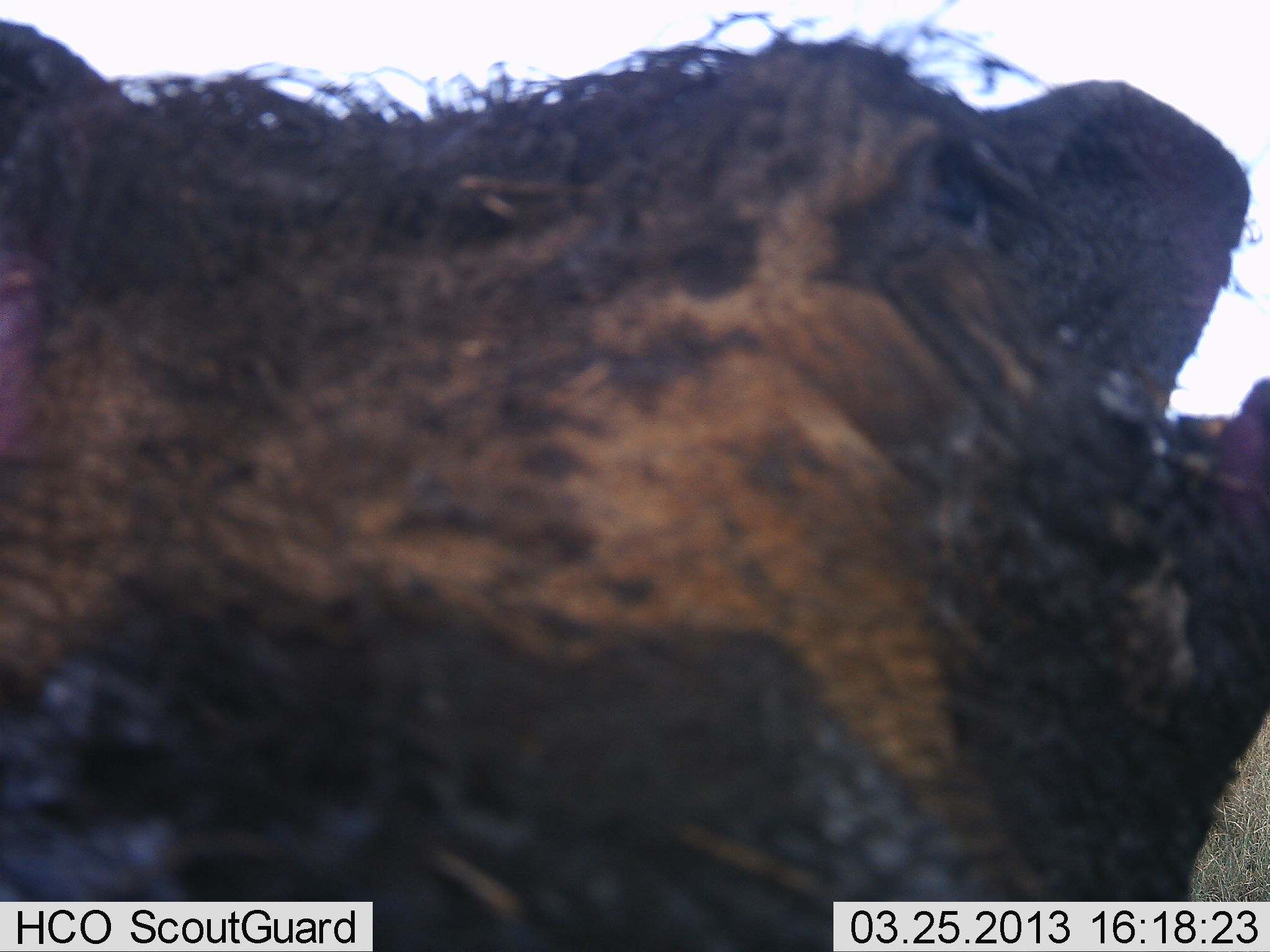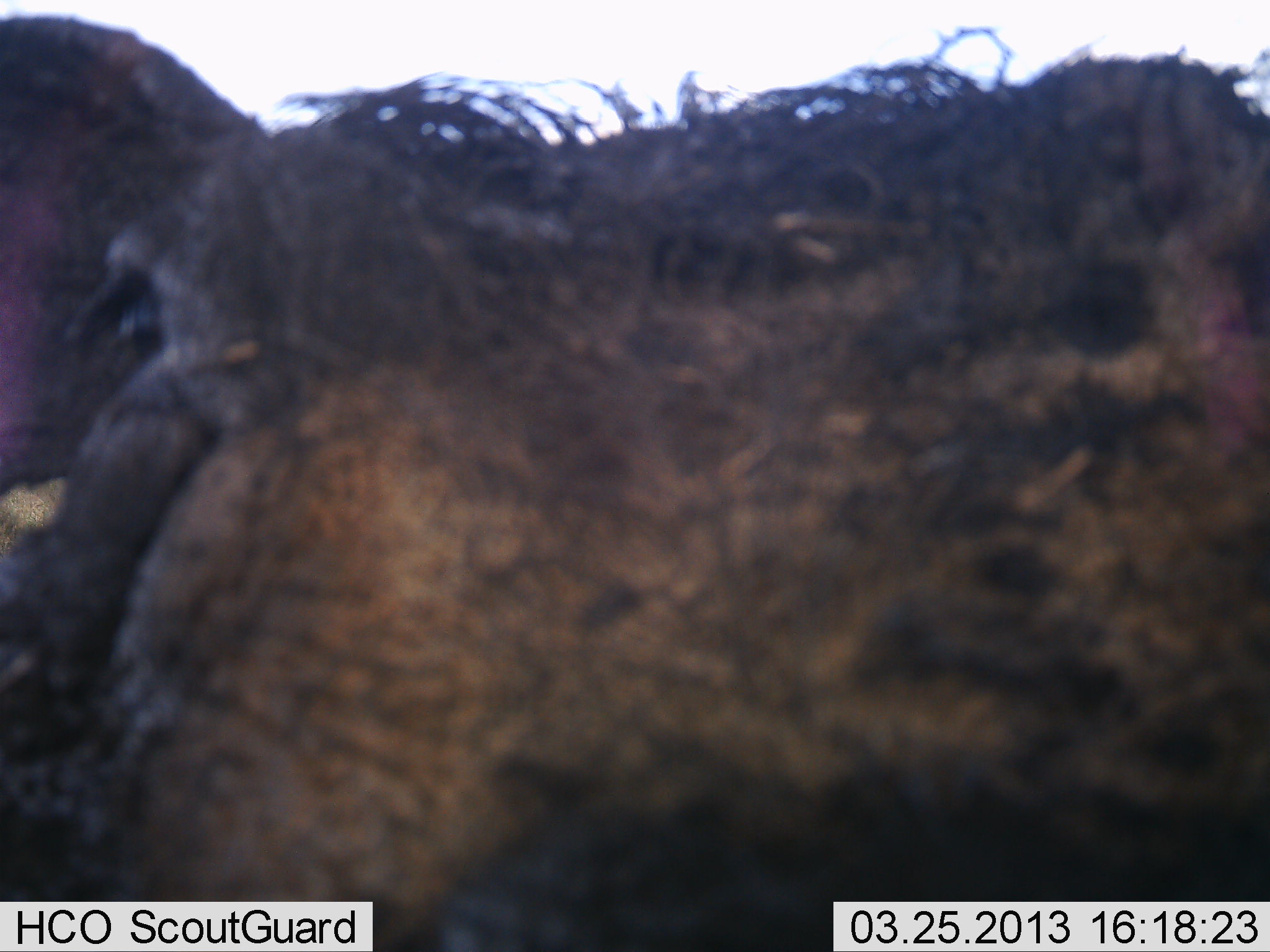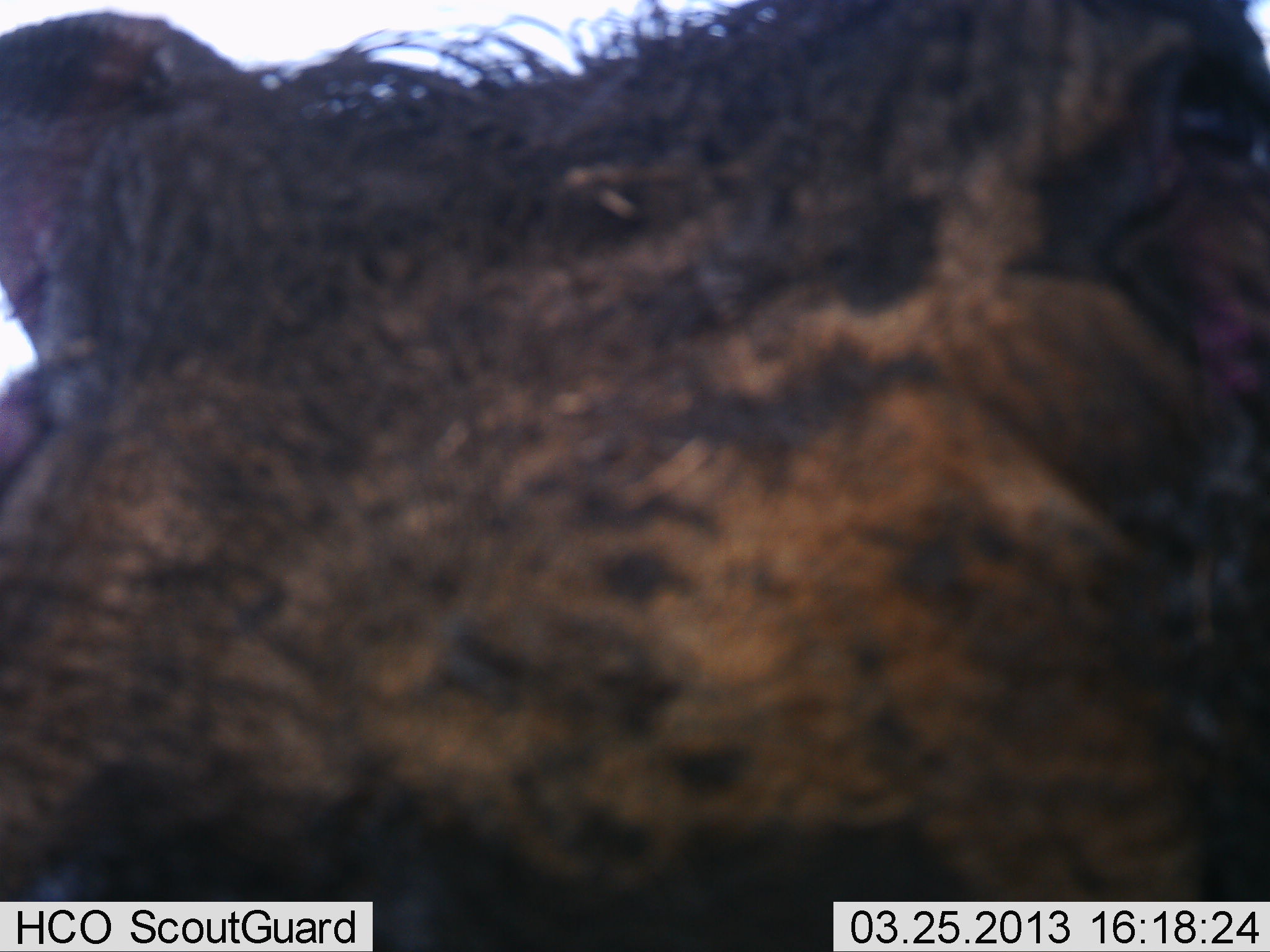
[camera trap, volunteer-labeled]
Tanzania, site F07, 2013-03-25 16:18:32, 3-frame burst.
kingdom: Animalia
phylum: Chordata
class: Mammalia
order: Artiodactyla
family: Suidae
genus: Phacochoerus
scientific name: Phacochoerus africanus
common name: warthog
Warthog (Phacochoerus africanus), count 1. Behavior (volunteer vote fractions): standing 70%, resting 0%, moving 13%, interacting 30%. Young present (vote fraction): 0%. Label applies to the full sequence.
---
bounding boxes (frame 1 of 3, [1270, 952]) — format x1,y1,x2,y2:
animal: 1,15,1269,952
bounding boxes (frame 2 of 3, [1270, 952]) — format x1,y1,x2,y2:
animal: 0,13,1269,951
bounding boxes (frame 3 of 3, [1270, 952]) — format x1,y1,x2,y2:
animal: 1,0,1270,951